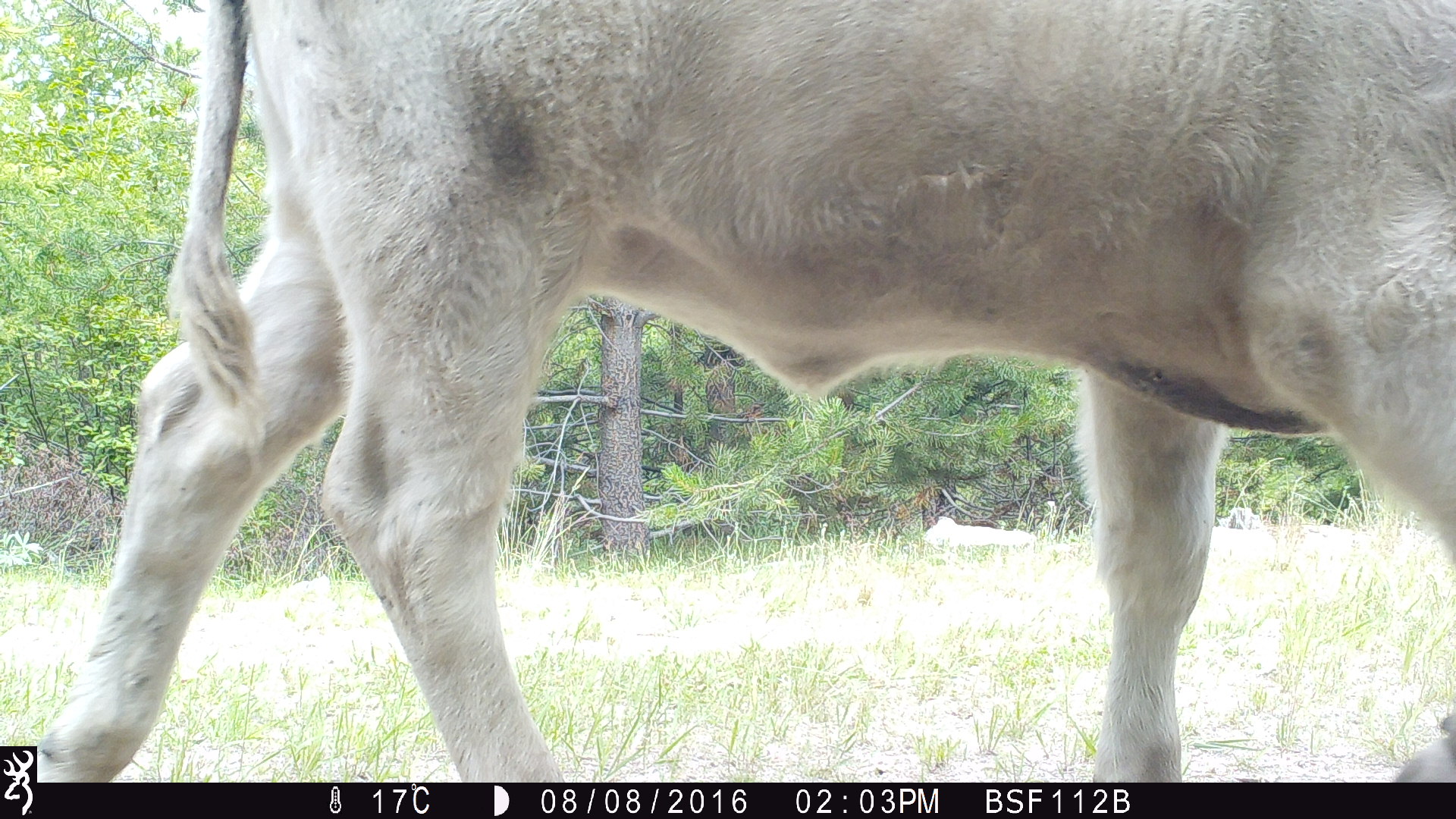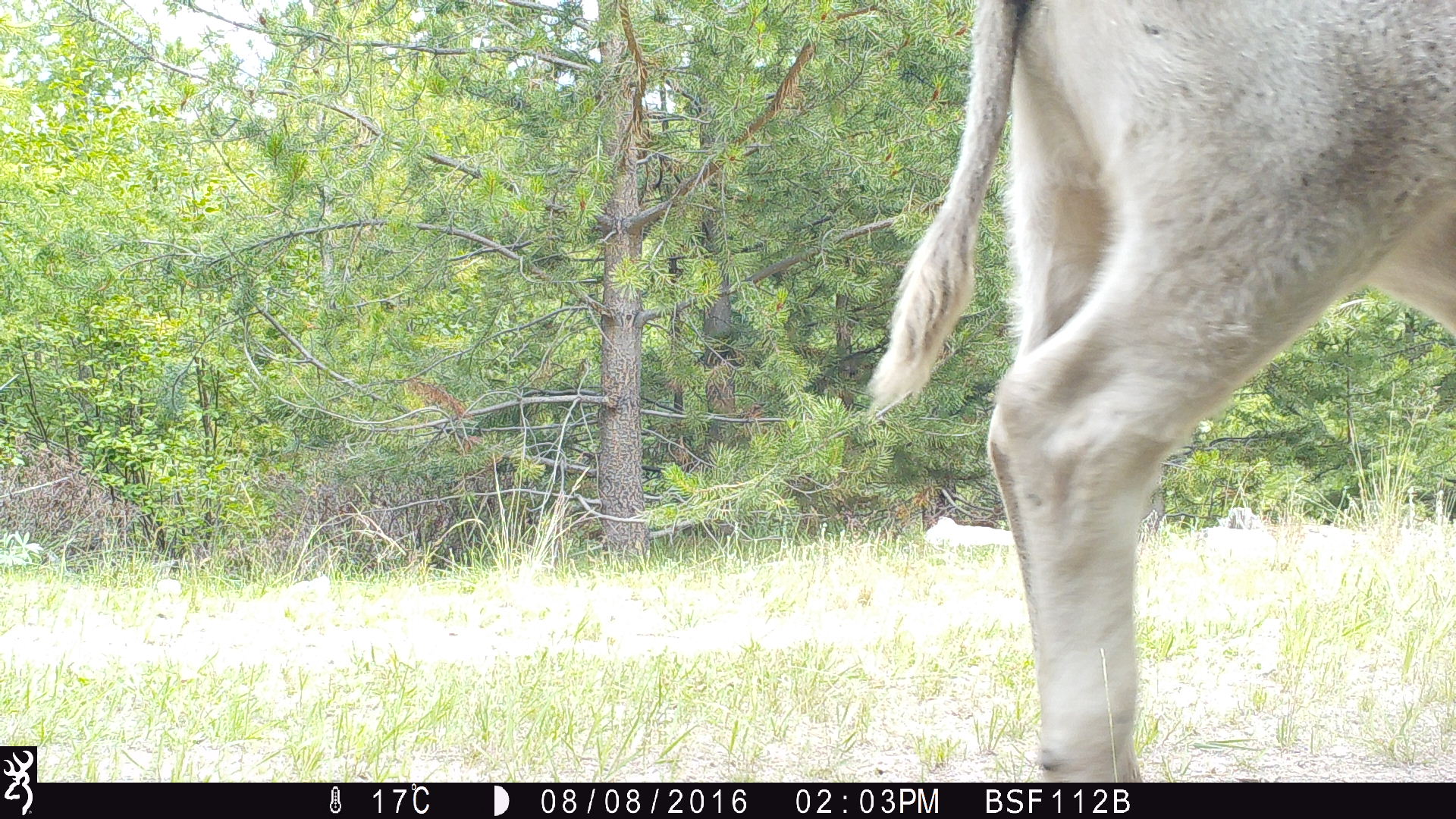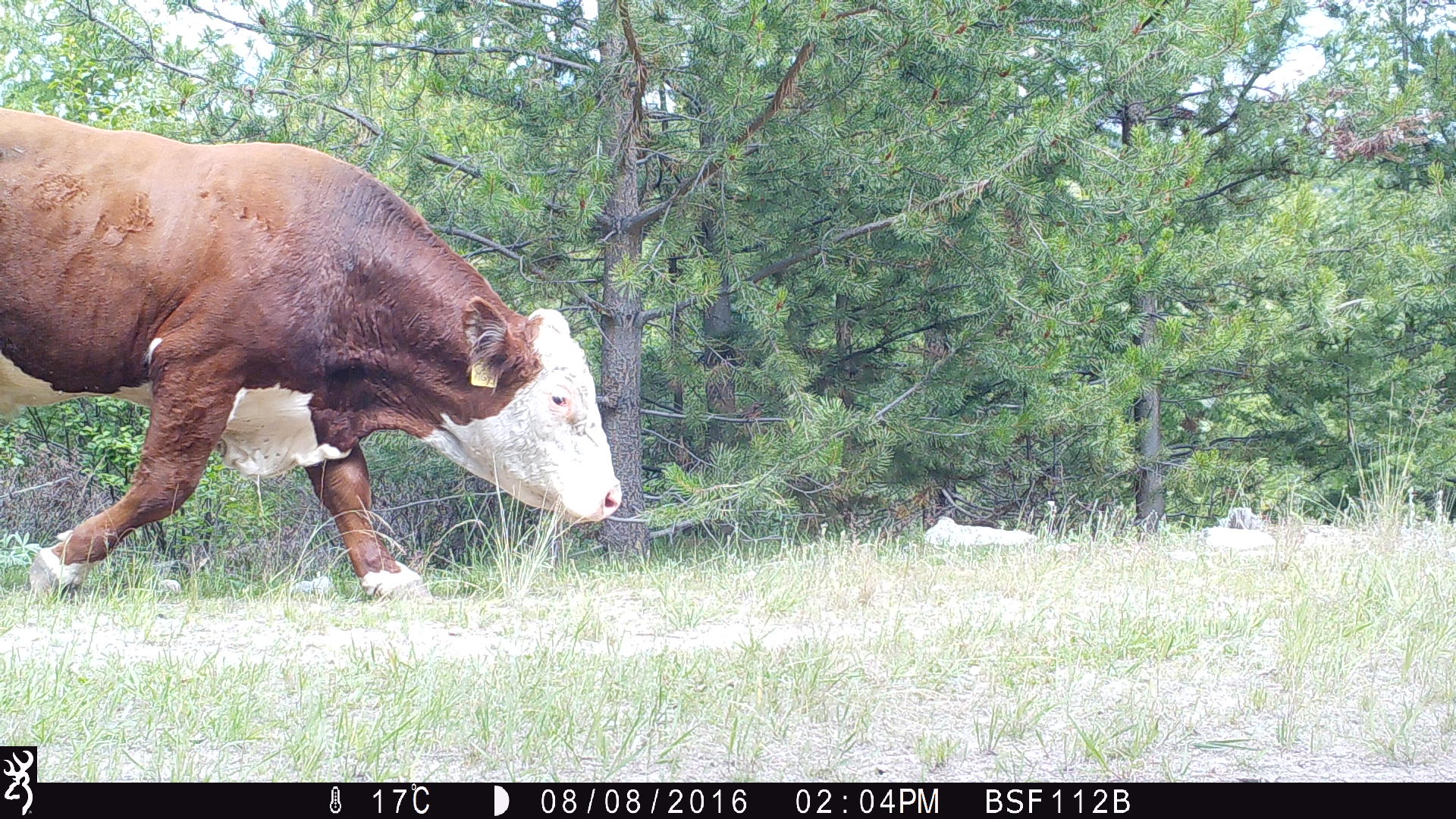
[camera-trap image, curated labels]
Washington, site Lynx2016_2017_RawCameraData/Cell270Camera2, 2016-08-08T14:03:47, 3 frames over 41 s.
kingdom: Animalia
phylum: Chordata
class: Mammalia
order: Artiodactyla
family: Bovidae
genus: Bos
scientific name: Bos taurus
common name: domestic cattle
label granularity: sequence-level